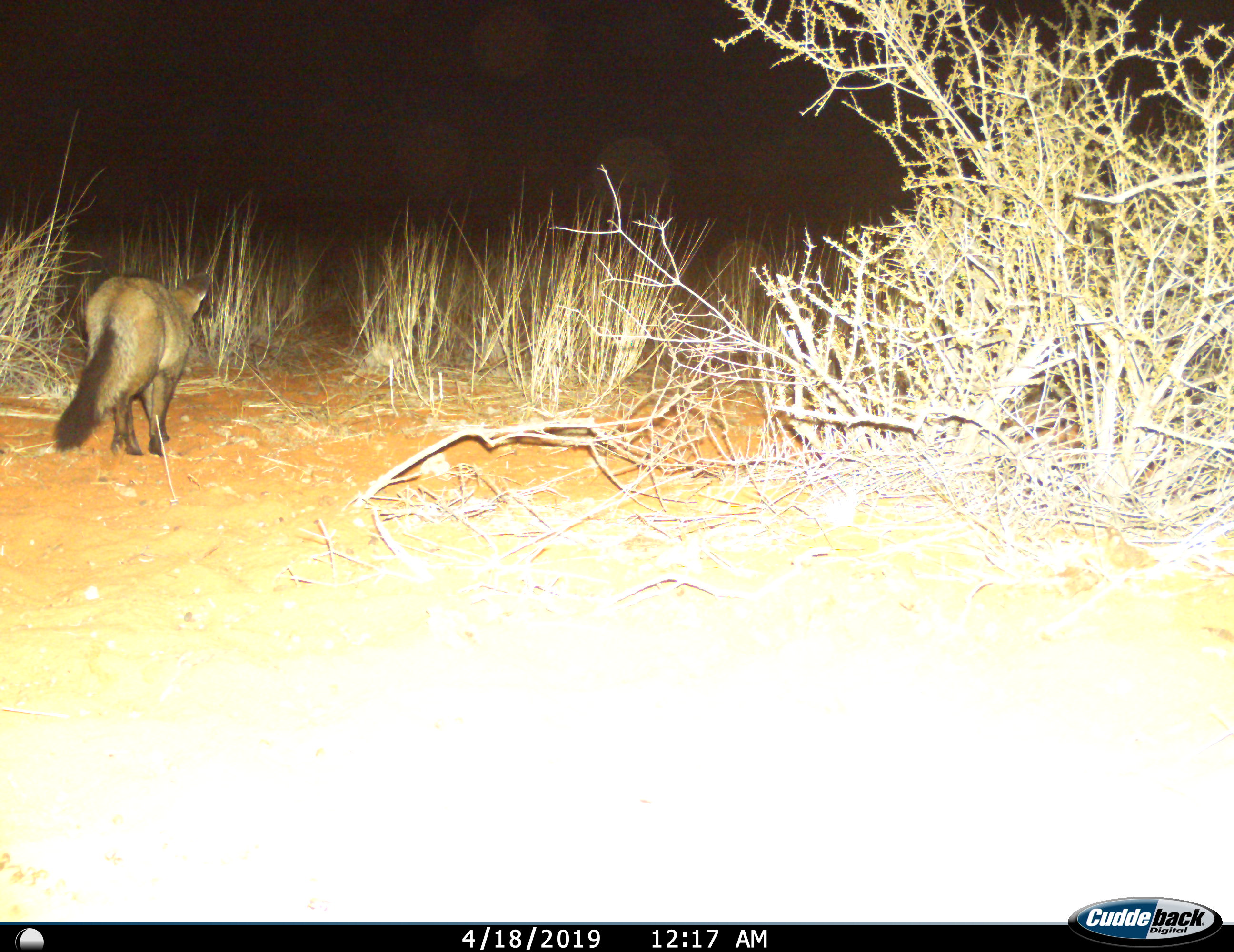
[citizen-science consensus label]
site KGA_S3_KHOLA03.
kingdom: Animalia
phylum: Chordata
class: Mammalia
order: Carnivora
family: Canidae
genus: Otocyon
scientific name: Otocyon megalotis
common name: bat-eared fox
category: foxbateared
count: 1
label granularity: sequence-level